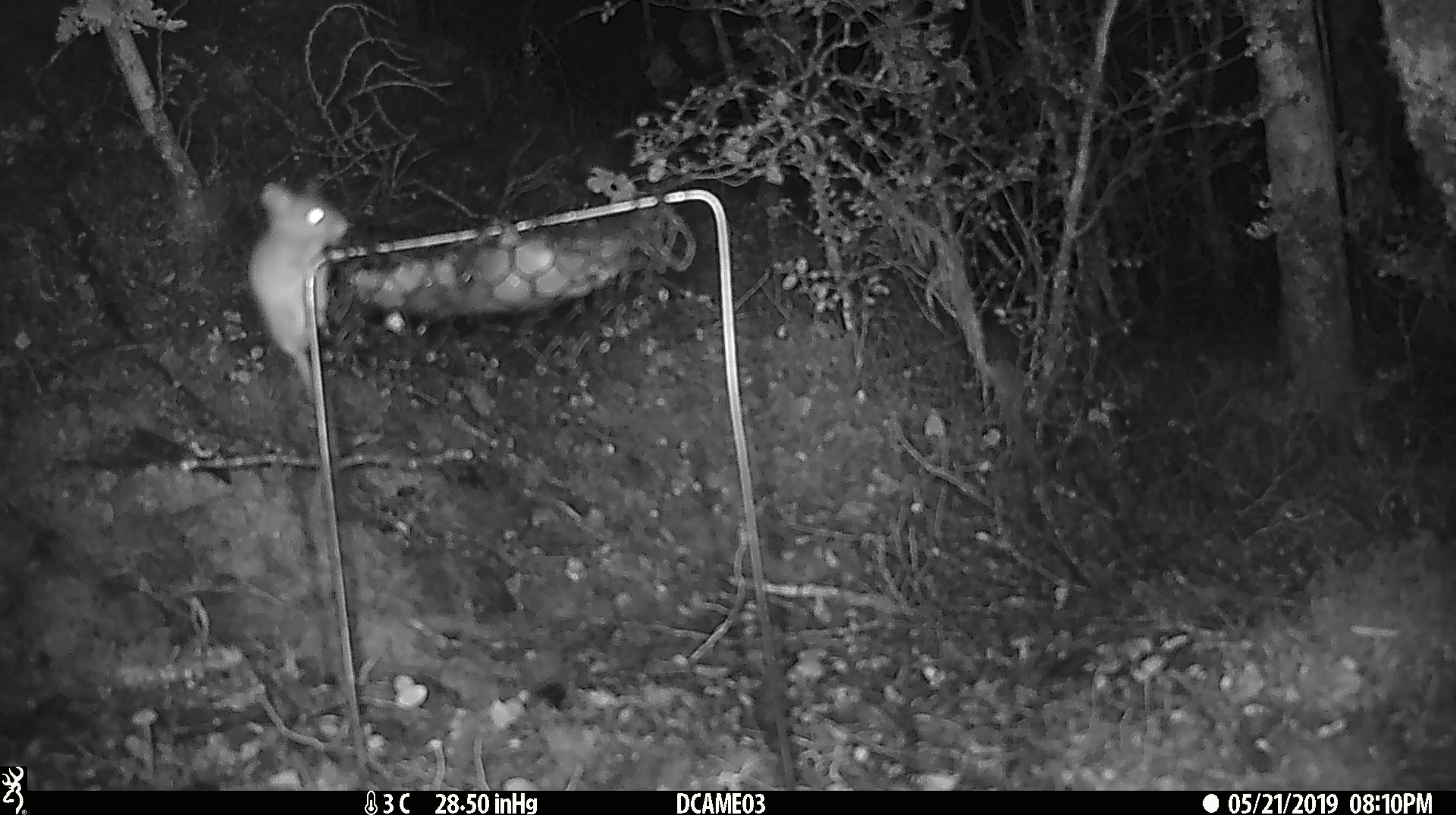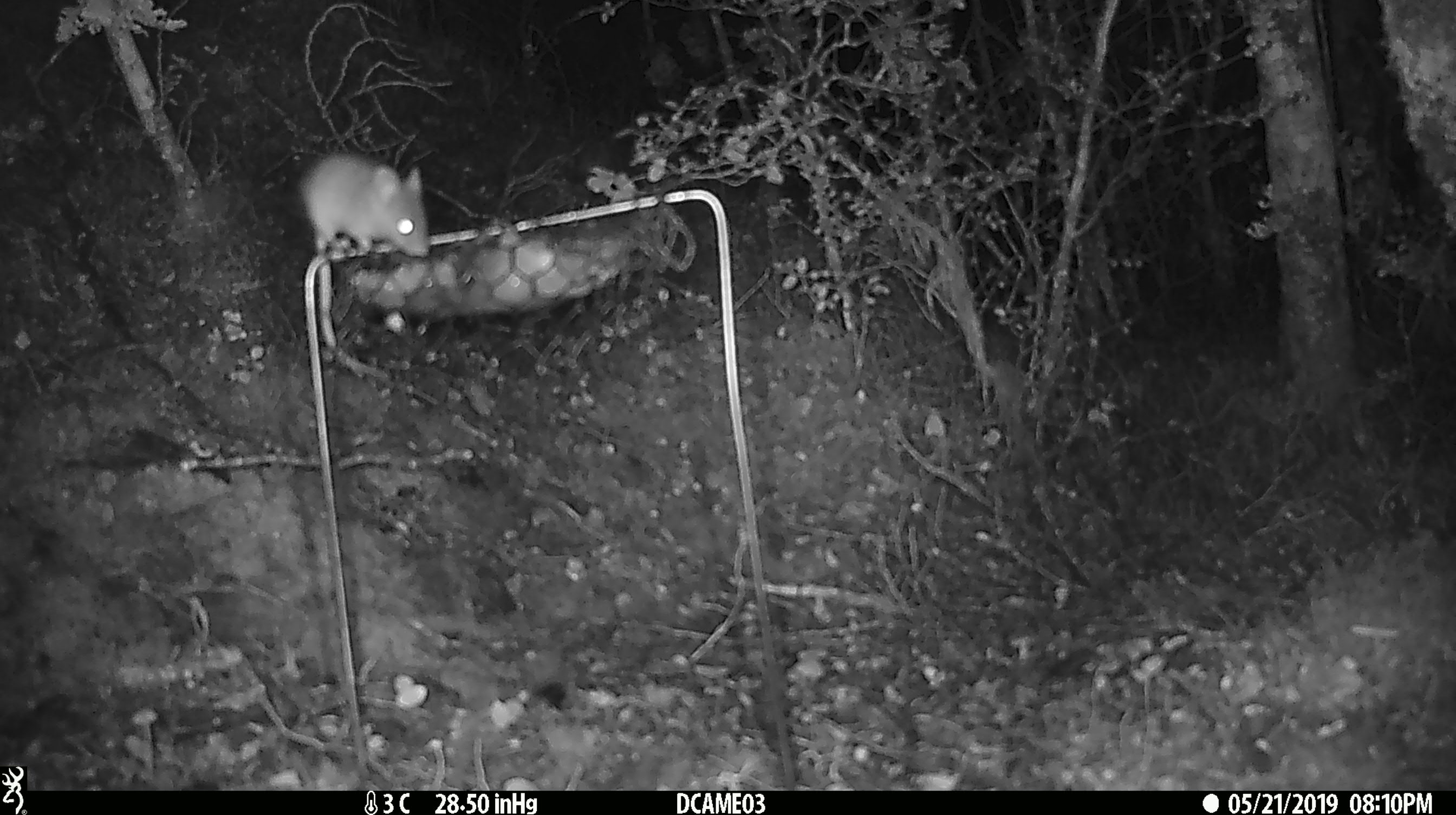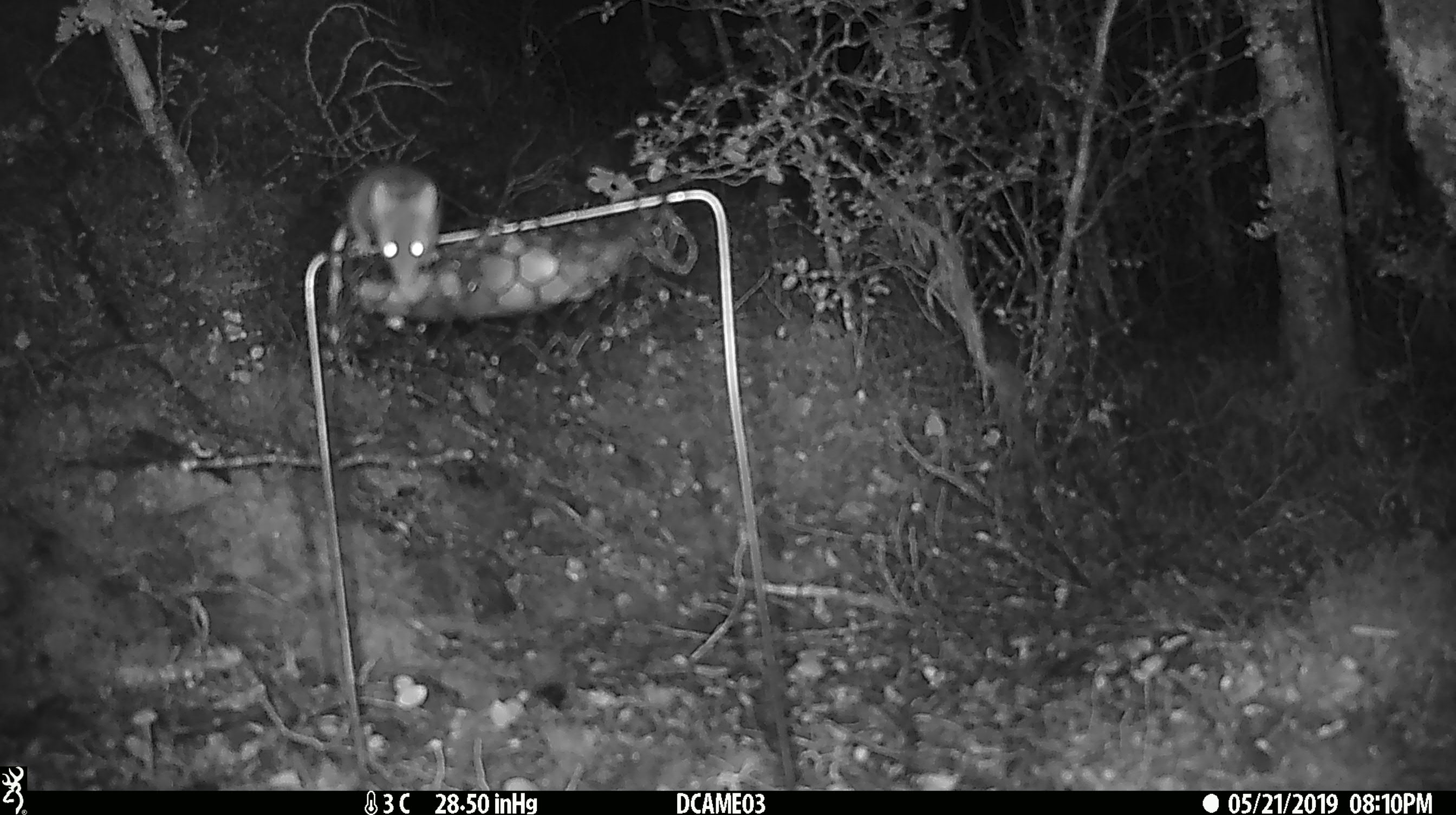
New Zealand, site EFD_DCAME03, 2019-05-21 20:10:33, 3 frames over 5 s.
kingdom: Animalia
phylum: Chordata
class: Mammalia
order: Rodentia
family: Muridae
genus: Mus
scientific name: Mus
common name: mouse